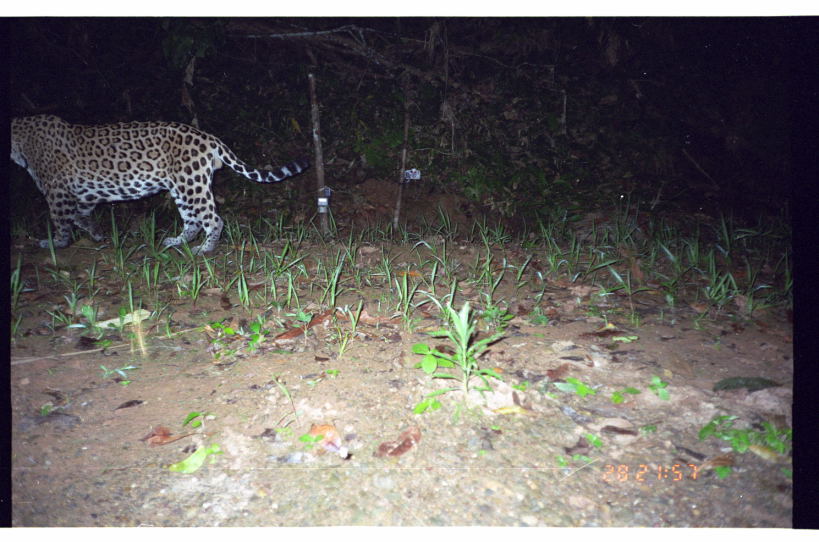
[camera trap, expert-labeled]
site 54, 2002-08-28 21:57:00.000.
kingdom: Animalia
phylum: Chordata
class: Mammalia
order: Carnivora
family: Felidae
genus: Panthera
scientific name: Panthera onca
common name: jaguar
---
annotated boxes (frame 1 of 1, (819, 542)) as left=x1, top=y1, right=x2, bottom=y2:
panthera onca: left=11, top=113, right=309, bottom=255